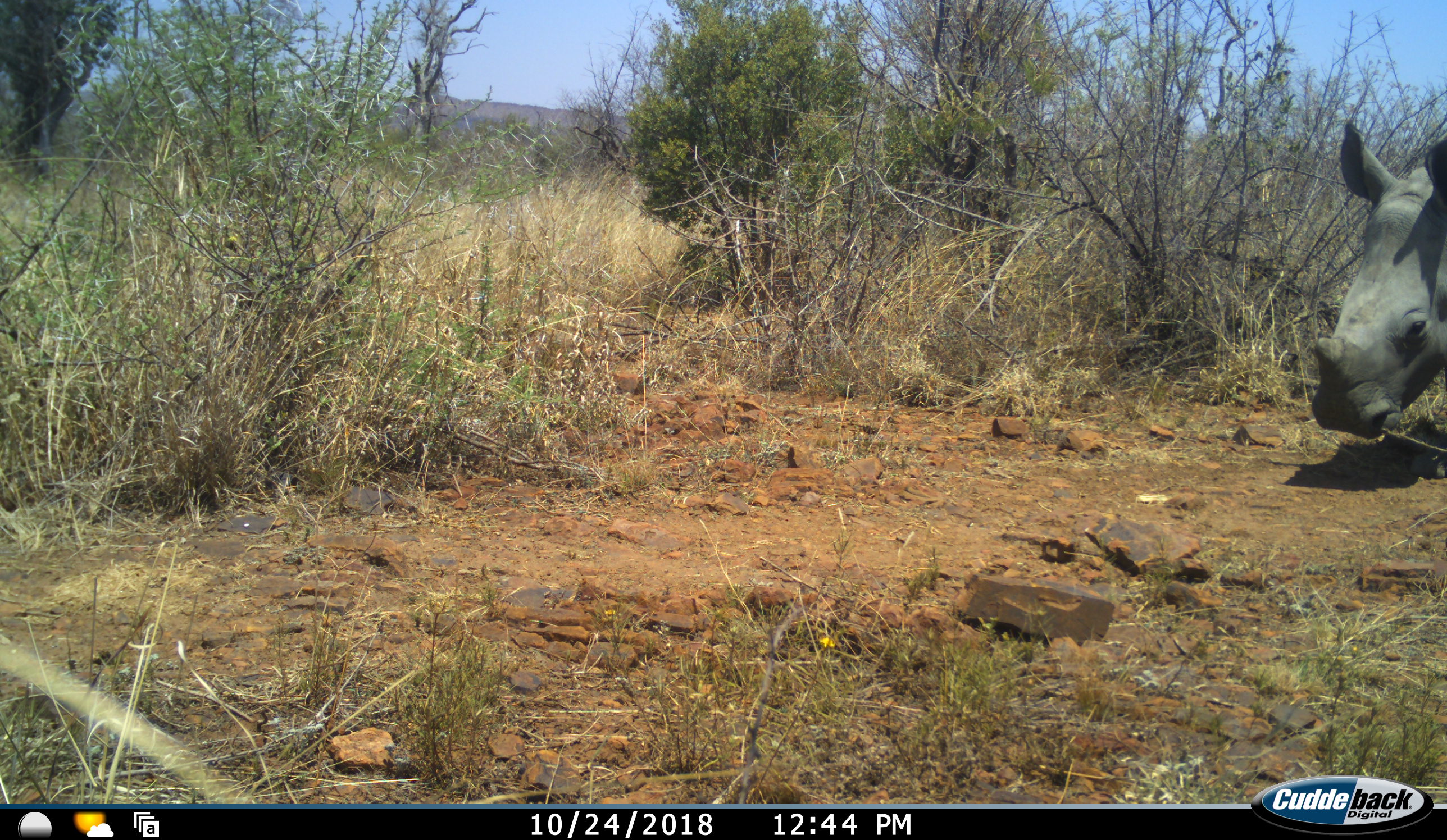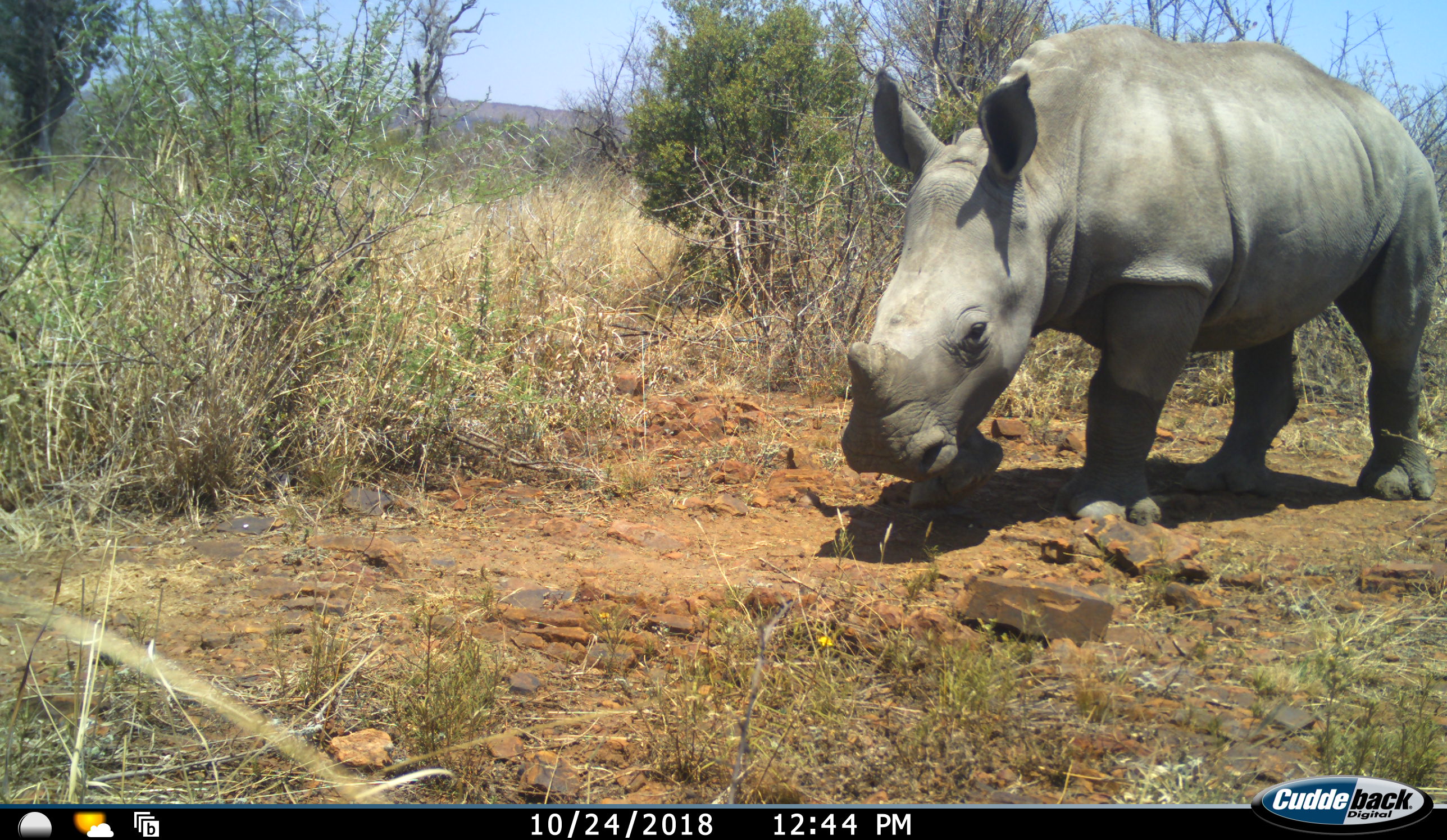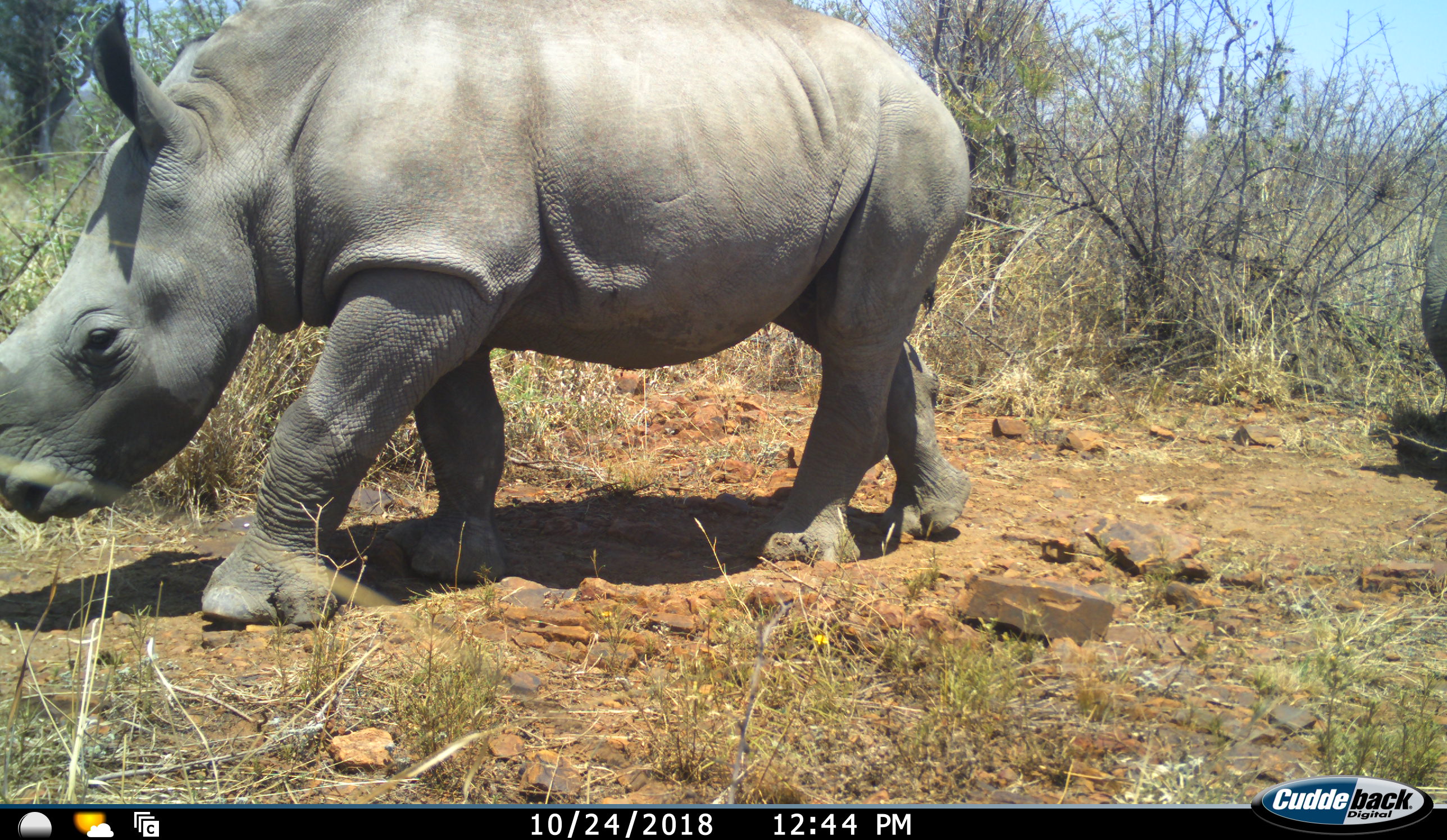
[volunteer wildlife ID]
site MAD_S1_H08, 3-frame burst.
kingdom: Animalia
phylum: Chordata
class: Mammalia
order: Perissodactyla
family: Rhinocerotidae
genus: Ceratotherium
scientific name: Ceratotherium simum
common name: white rhinoceros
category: rhinoceroswhite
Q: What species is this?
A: Rhinoceroswhite (white rhinoceros) (Ceratotherium simum).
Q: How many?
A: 2.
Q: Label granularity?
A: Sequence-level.